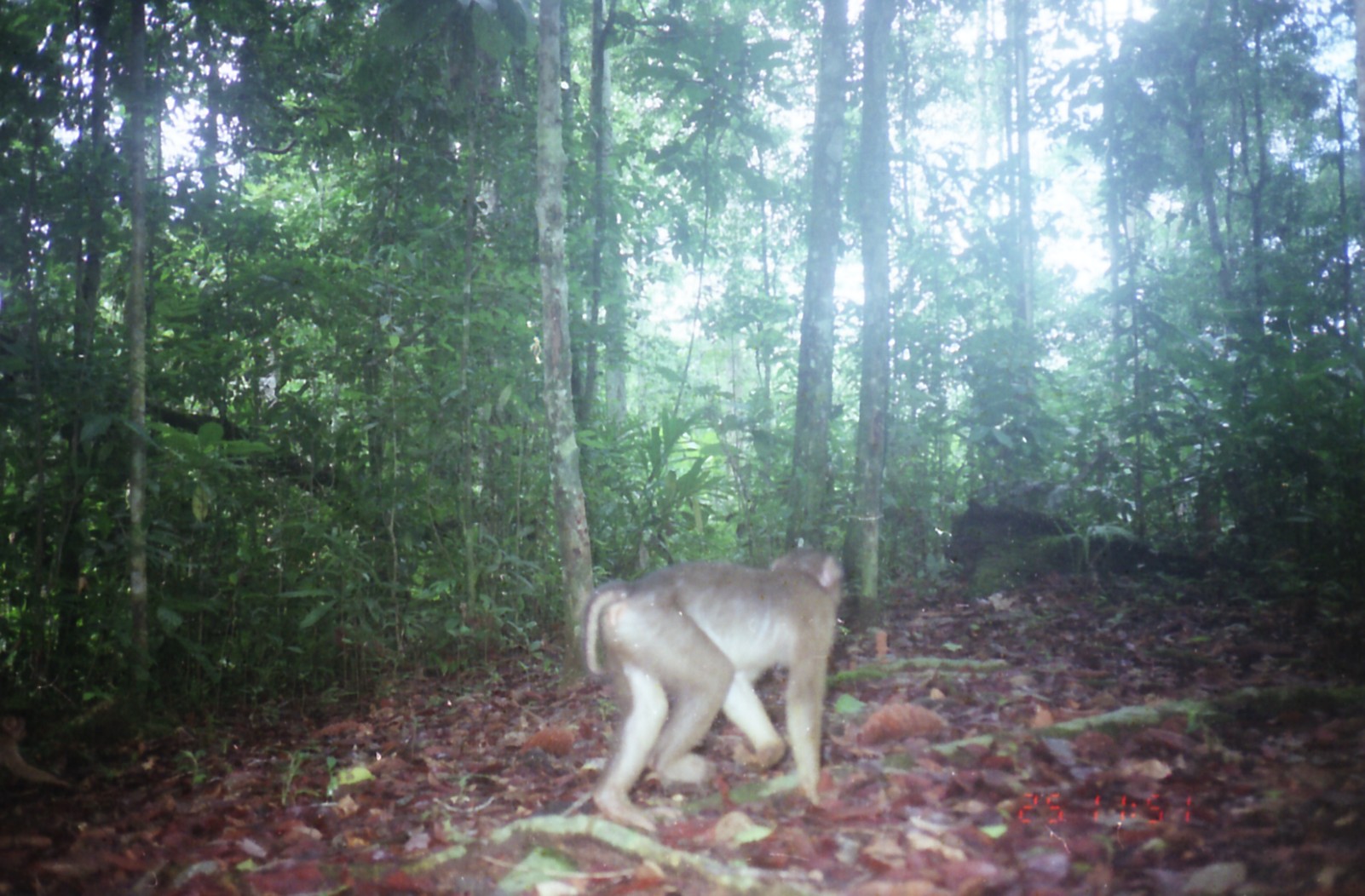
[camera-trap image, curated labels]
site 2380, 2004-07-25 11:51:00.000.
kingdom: Animalia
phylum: Chordata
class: Mammalia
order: Primates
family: Cercopithecidae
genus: Macaca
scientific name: Macaca nemestrina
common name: southern pig-tailed macaque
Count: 1.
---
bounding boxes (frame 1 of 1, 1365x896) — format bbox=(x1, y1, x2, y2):
macaca nemestrina: bbox=(582, 547, 846, 835)